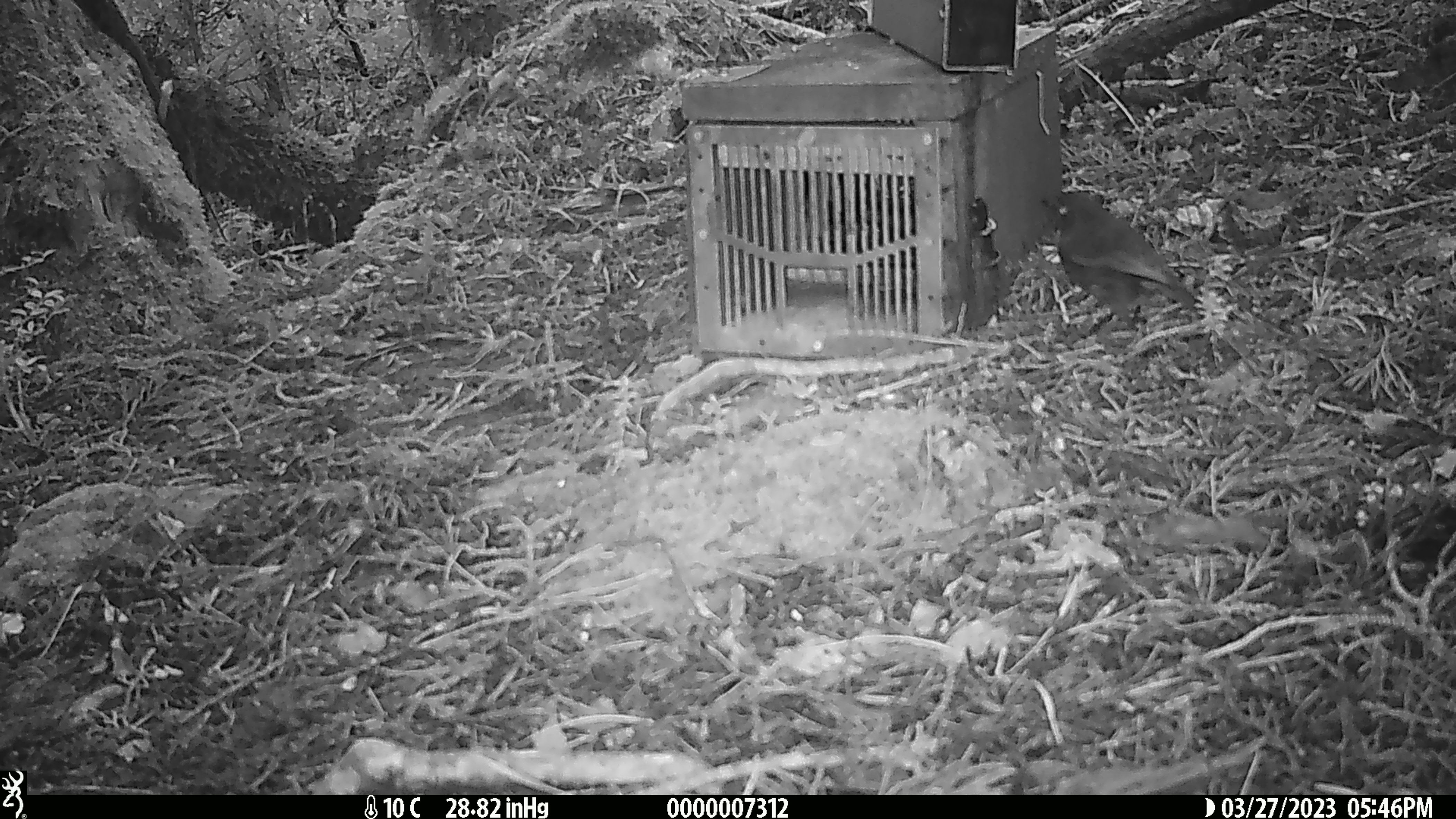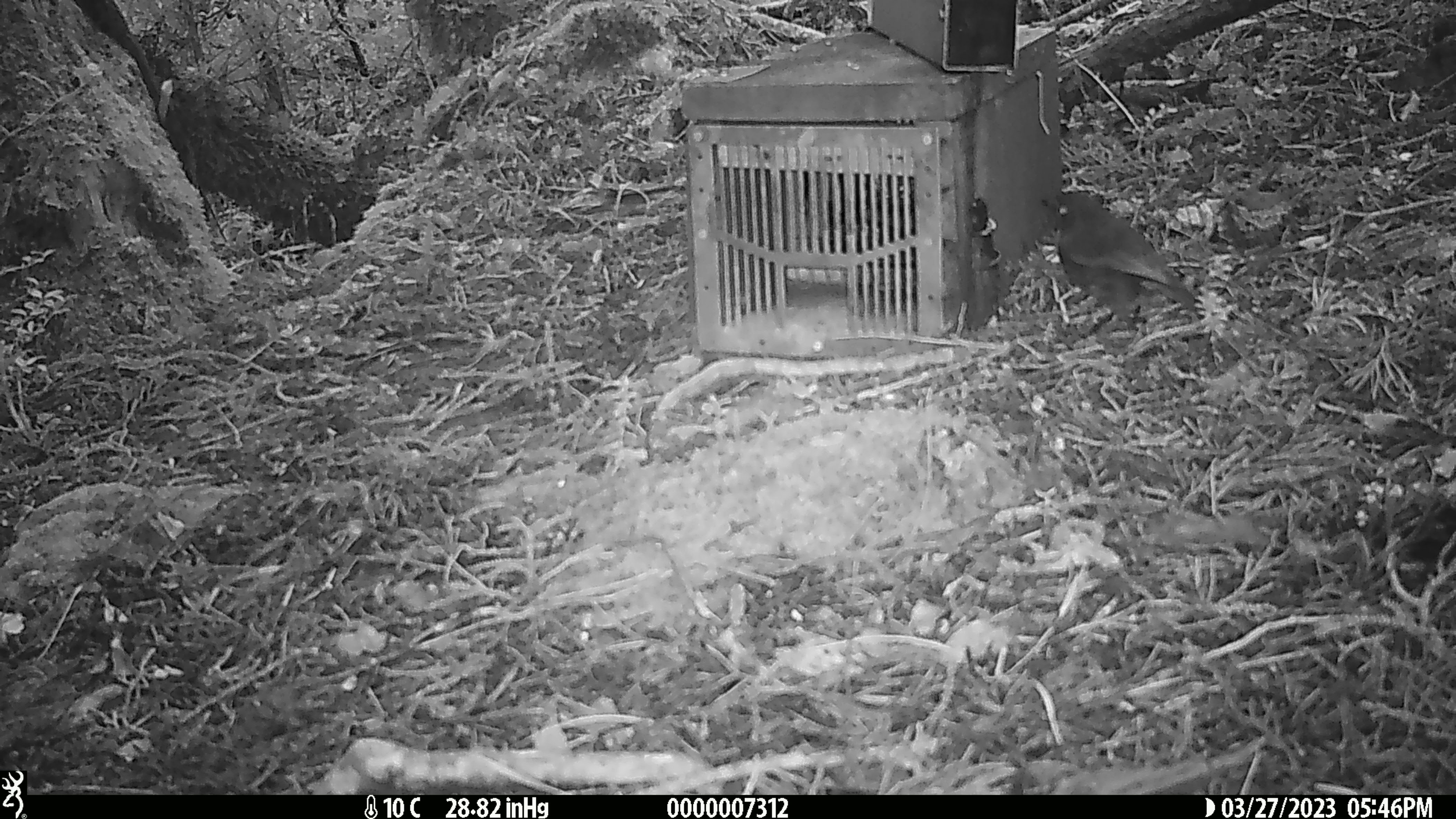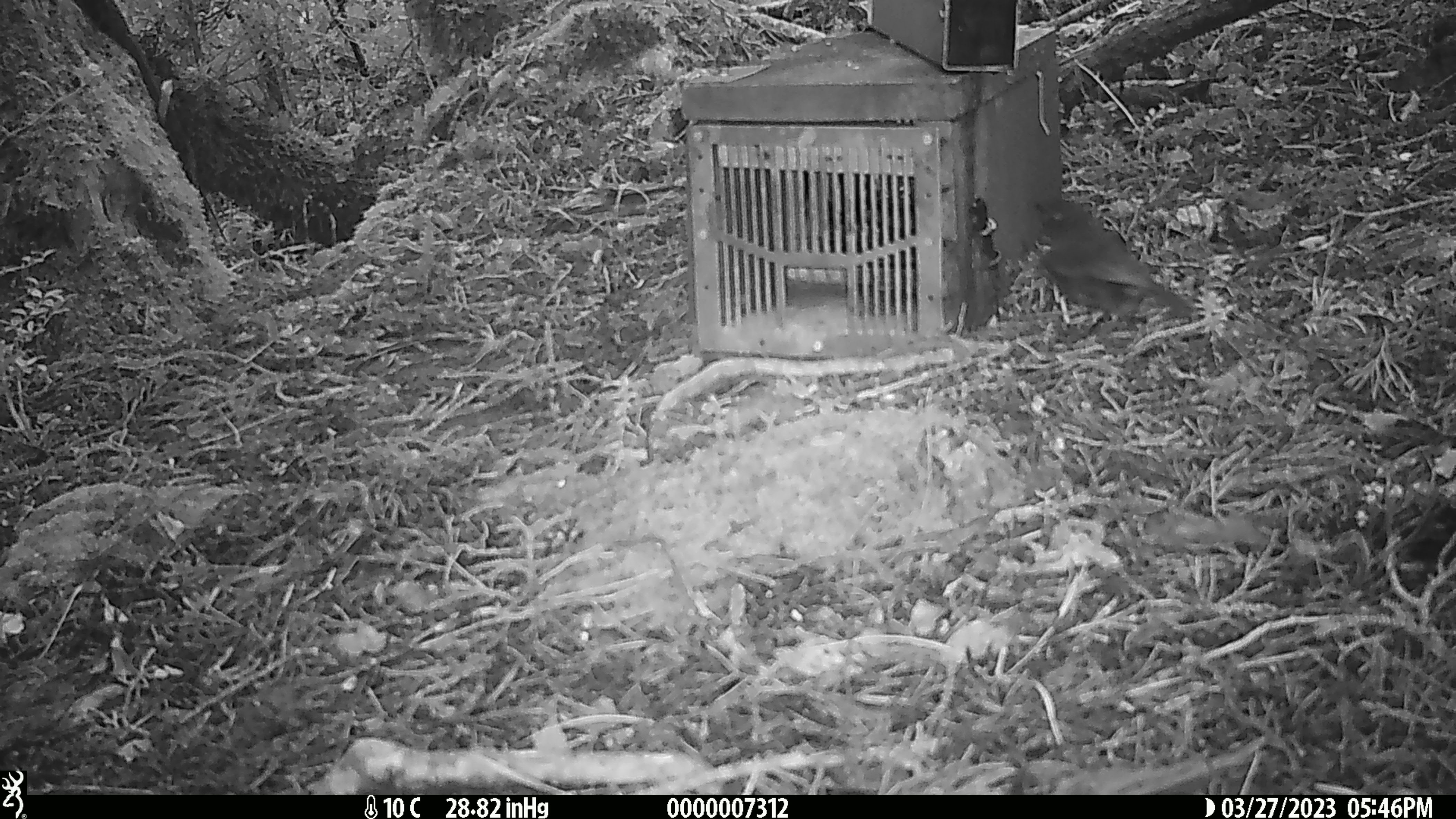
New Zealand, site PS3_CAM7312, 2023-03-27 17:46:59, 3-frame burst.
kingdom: Animalia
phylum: Chordata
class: Aves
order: Passeriformes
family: Petroicidae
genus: Petroica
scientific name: Petroica australis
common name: new zealand robin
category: robin